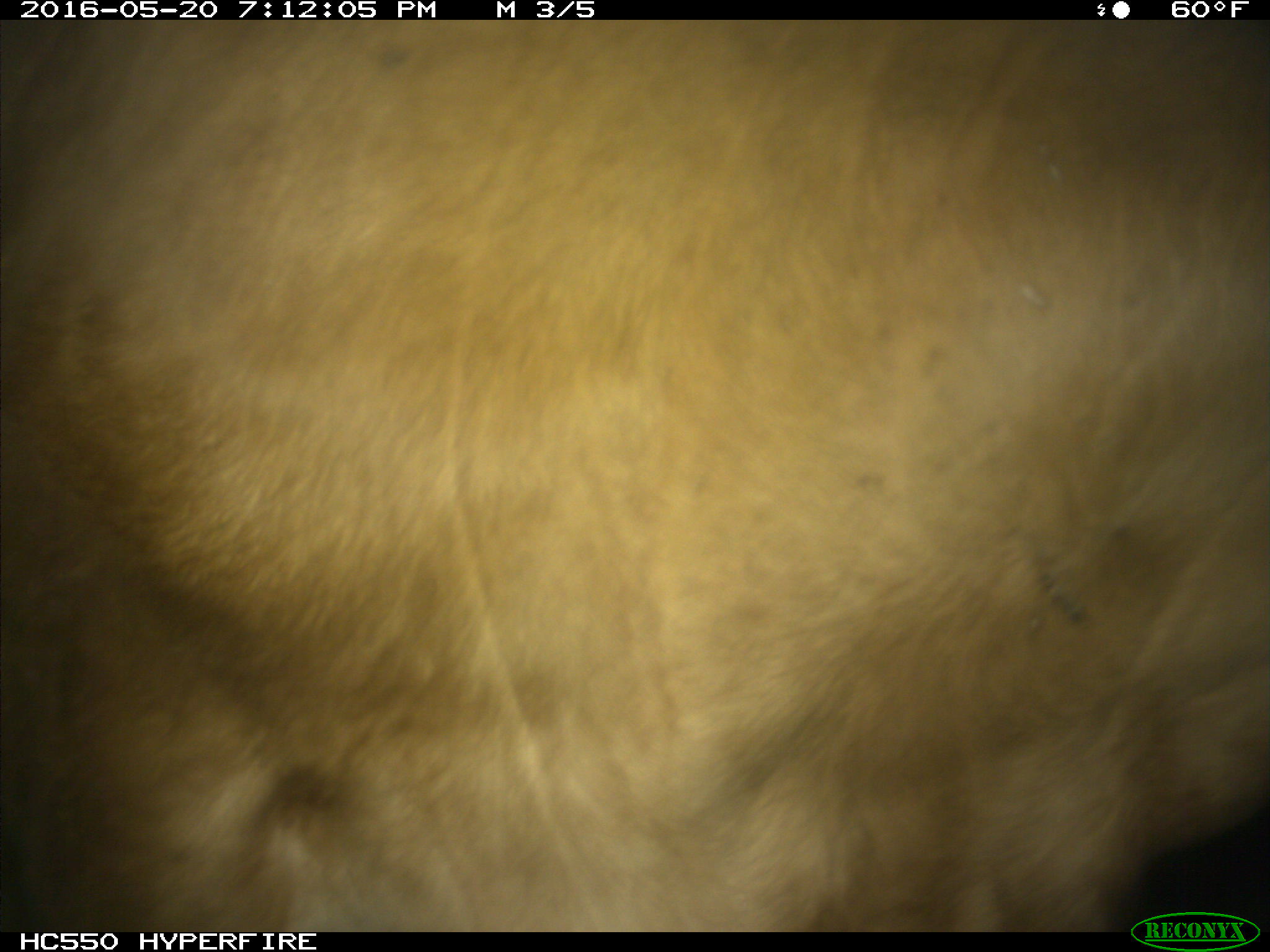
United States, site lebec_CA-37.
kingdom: Animalia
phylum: Chordata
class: Mammalia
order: Artiodactyla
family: Bovidae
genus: Bos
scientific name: Bos taurus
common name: domestic cow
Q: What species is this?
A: Bos taurus (domestic cow).